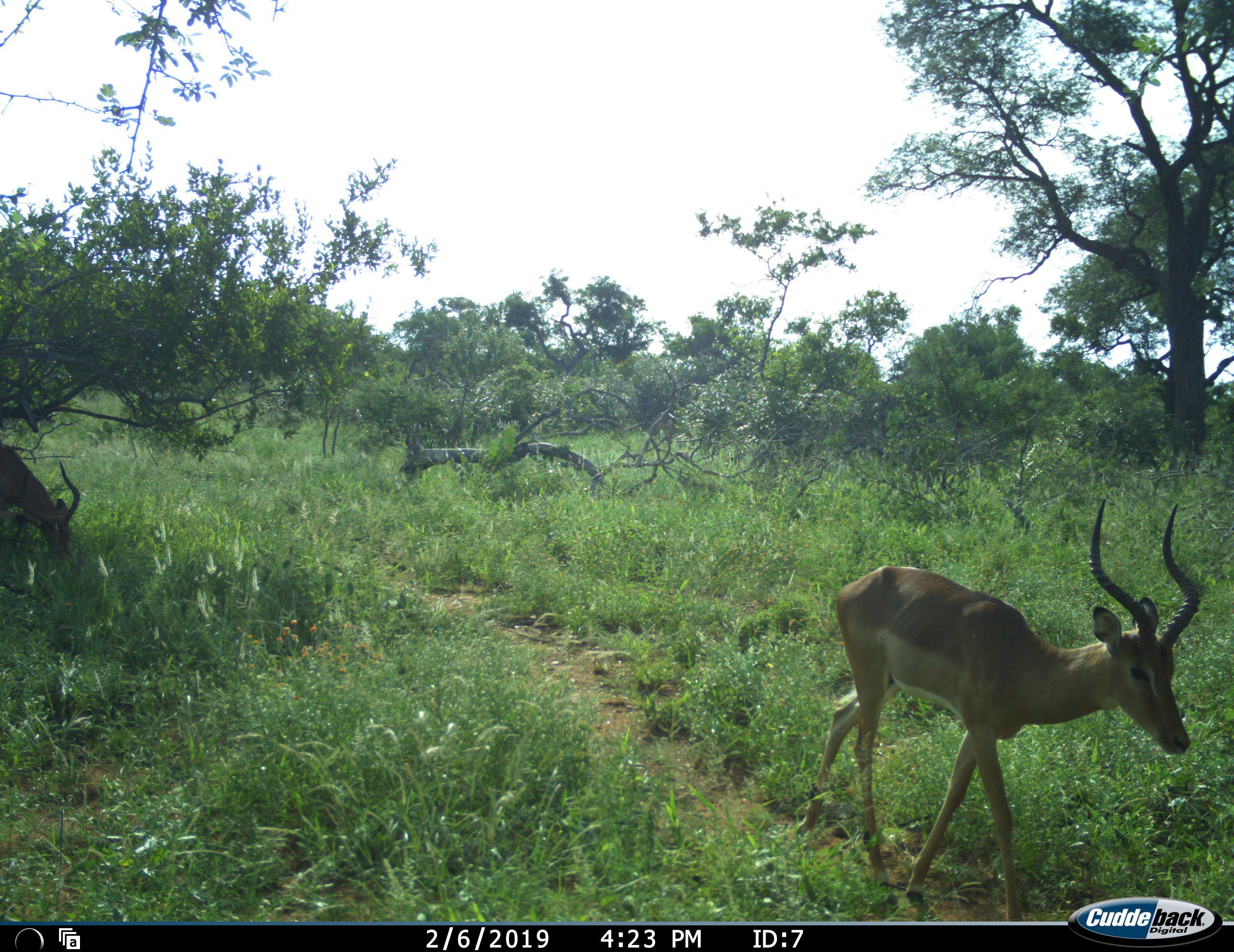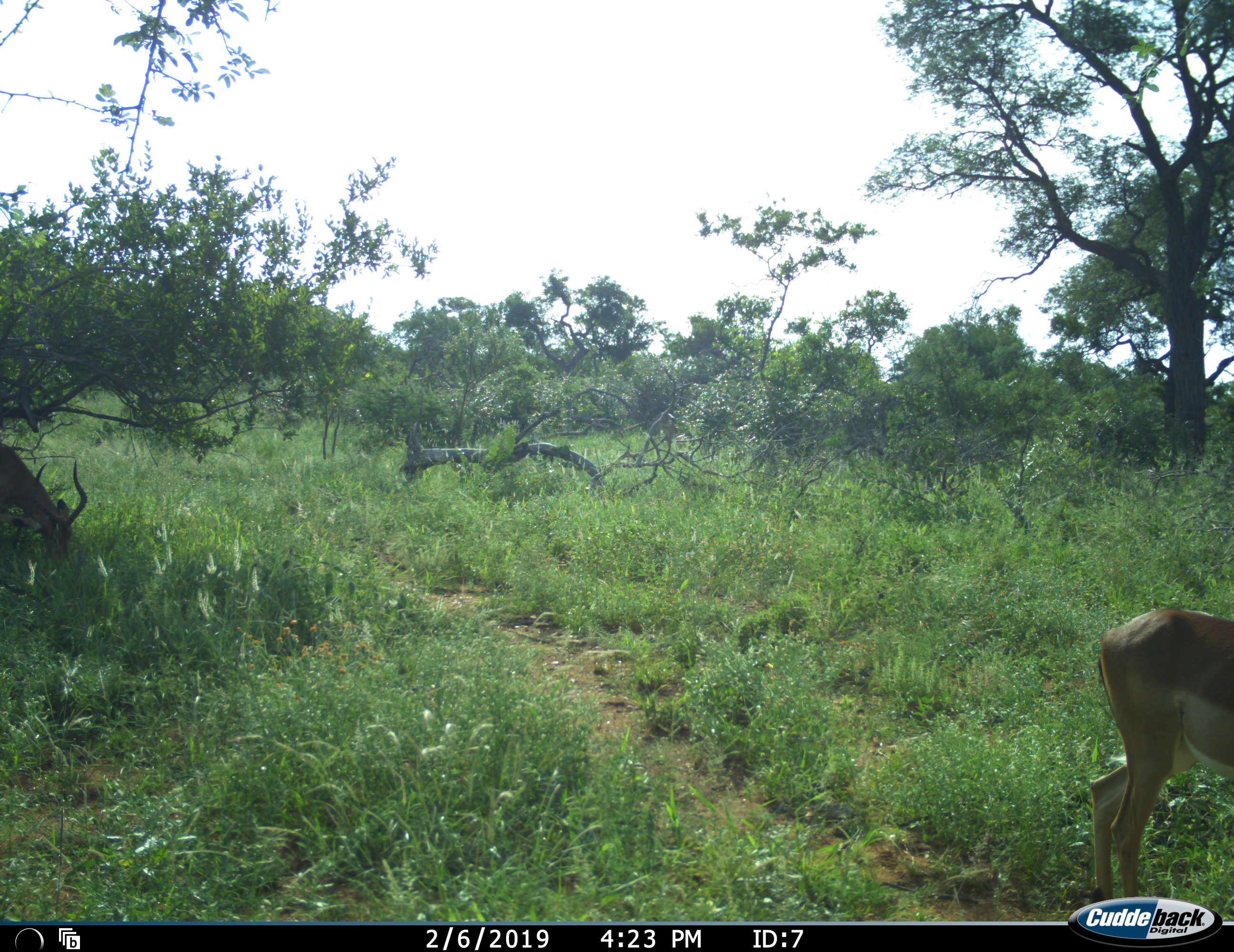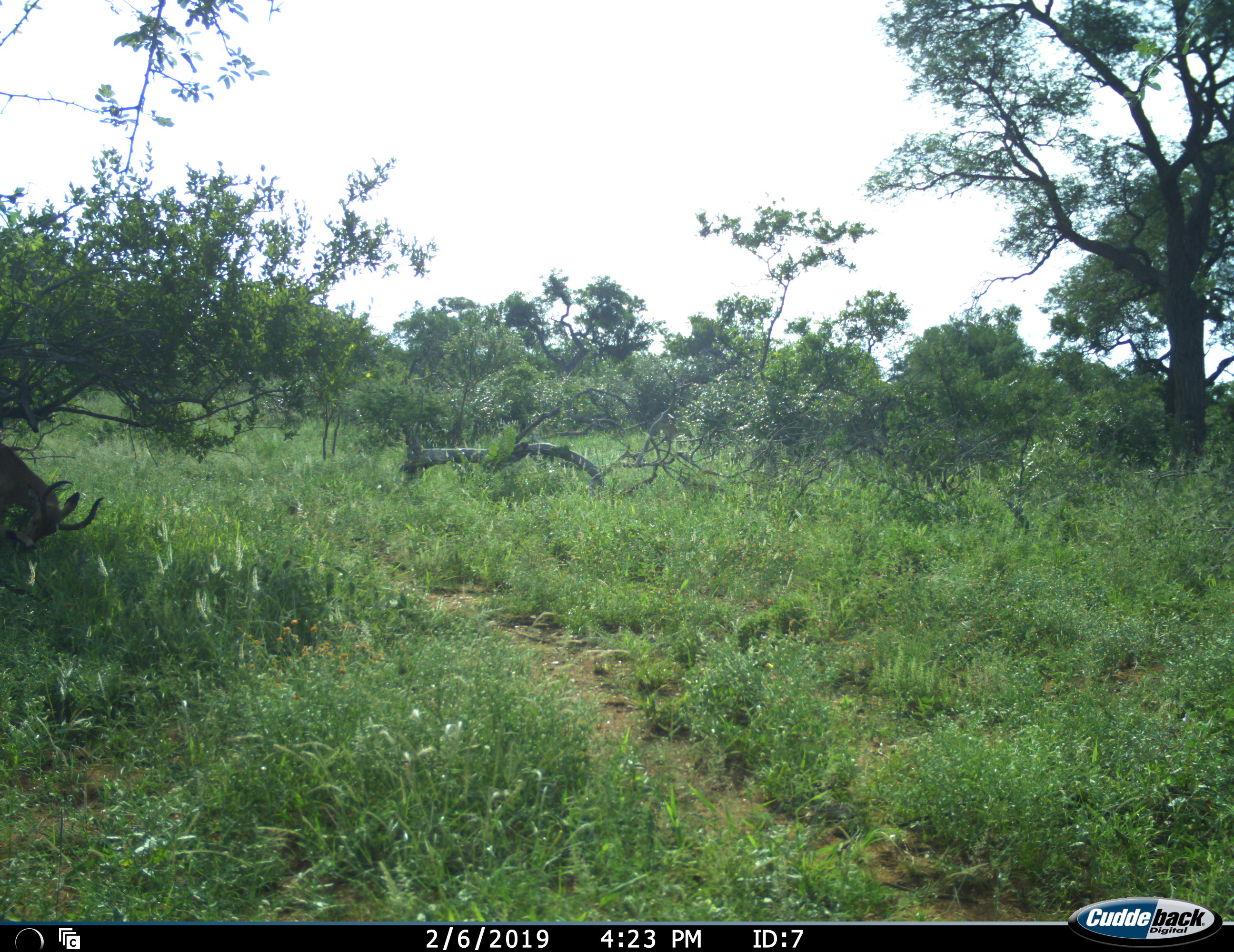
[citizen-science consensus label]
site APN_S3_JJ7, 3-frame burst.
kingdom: Animalia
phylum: Chordata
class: Mammalia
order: Artiodactyla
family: Bovidae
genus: Aepyceros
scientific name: Aepyceros melampus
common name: impala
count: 2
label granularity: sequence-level